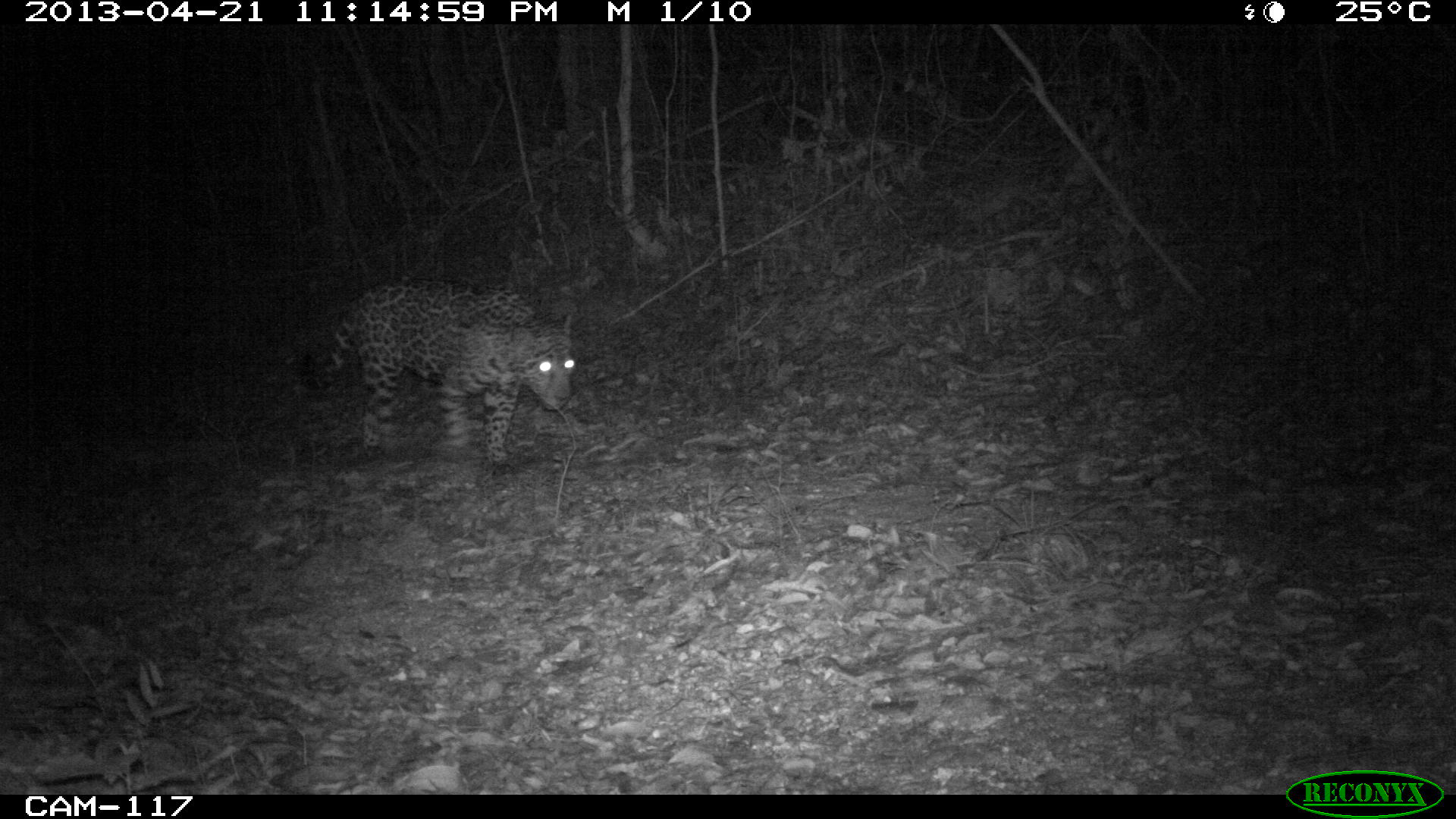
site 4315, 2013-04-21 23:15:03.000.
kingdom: Animalia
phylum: Chordata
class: Mammalia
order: Carnivora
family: Felidae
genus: Panthera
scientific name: Panthera onca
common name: jaguar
Panthera onca (jaguar), count 1, sex male.